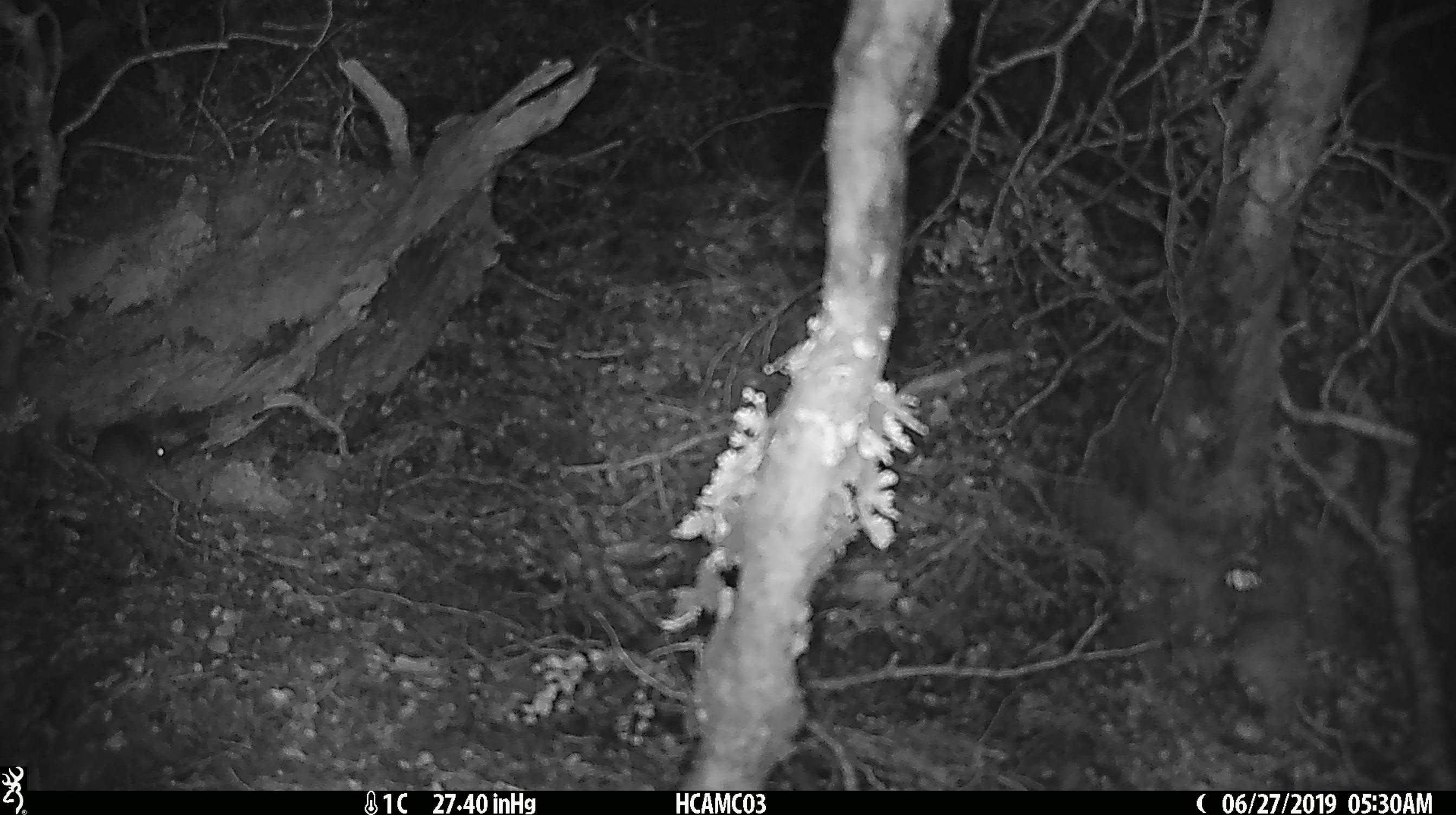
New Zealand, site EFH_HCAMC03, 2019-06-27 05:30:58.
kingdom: Animalia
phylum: Chordata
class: Mammalia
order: Rodentia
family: Muridae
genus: Mus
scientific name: Mus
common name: mouse